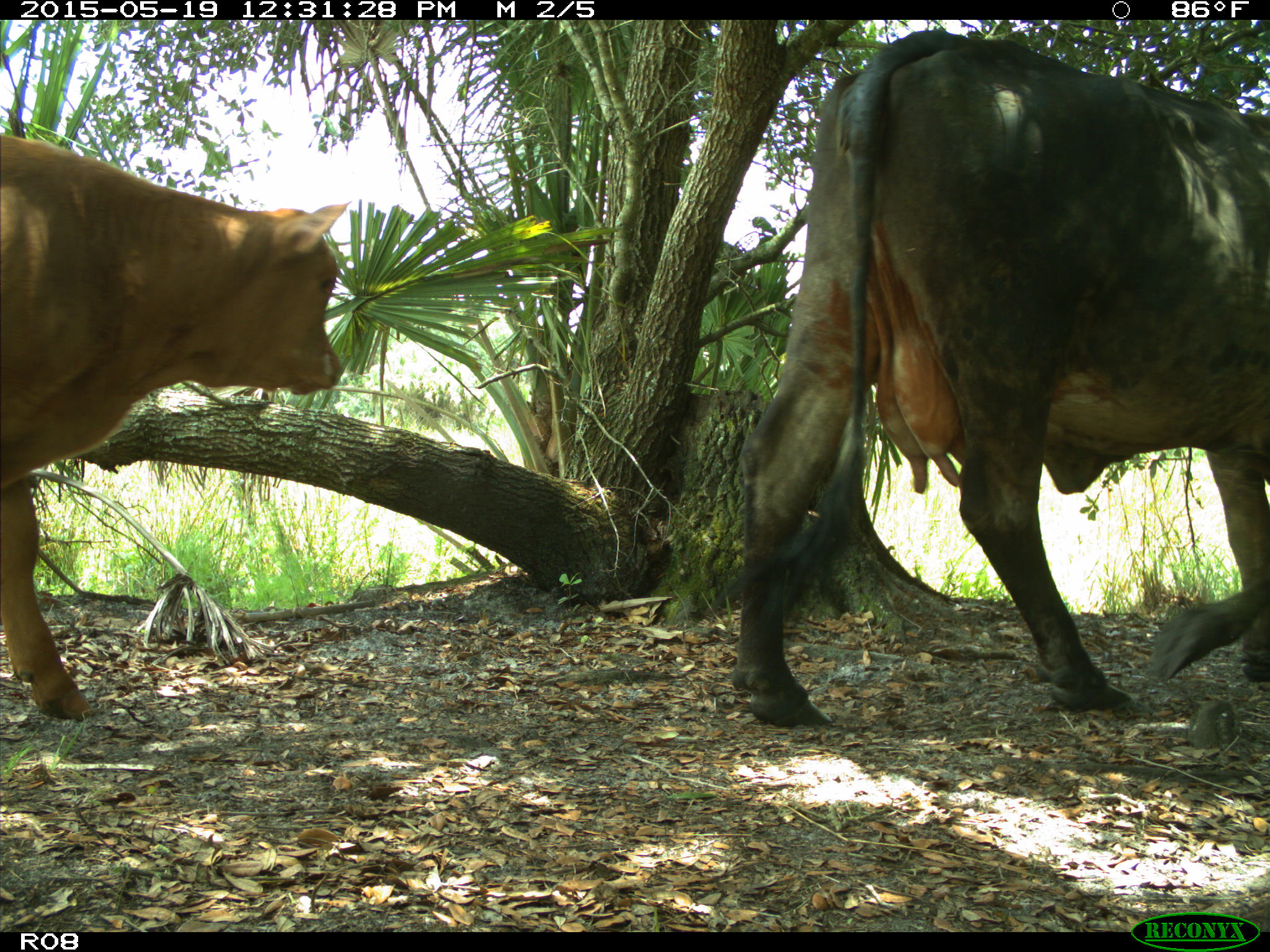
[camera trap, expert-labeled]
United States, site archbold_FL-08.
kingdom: Animalia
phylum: Chordata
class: Mammalia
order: Artiodactyla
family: Bovidae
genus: Bos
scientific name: Bos taurus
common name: domestic cow